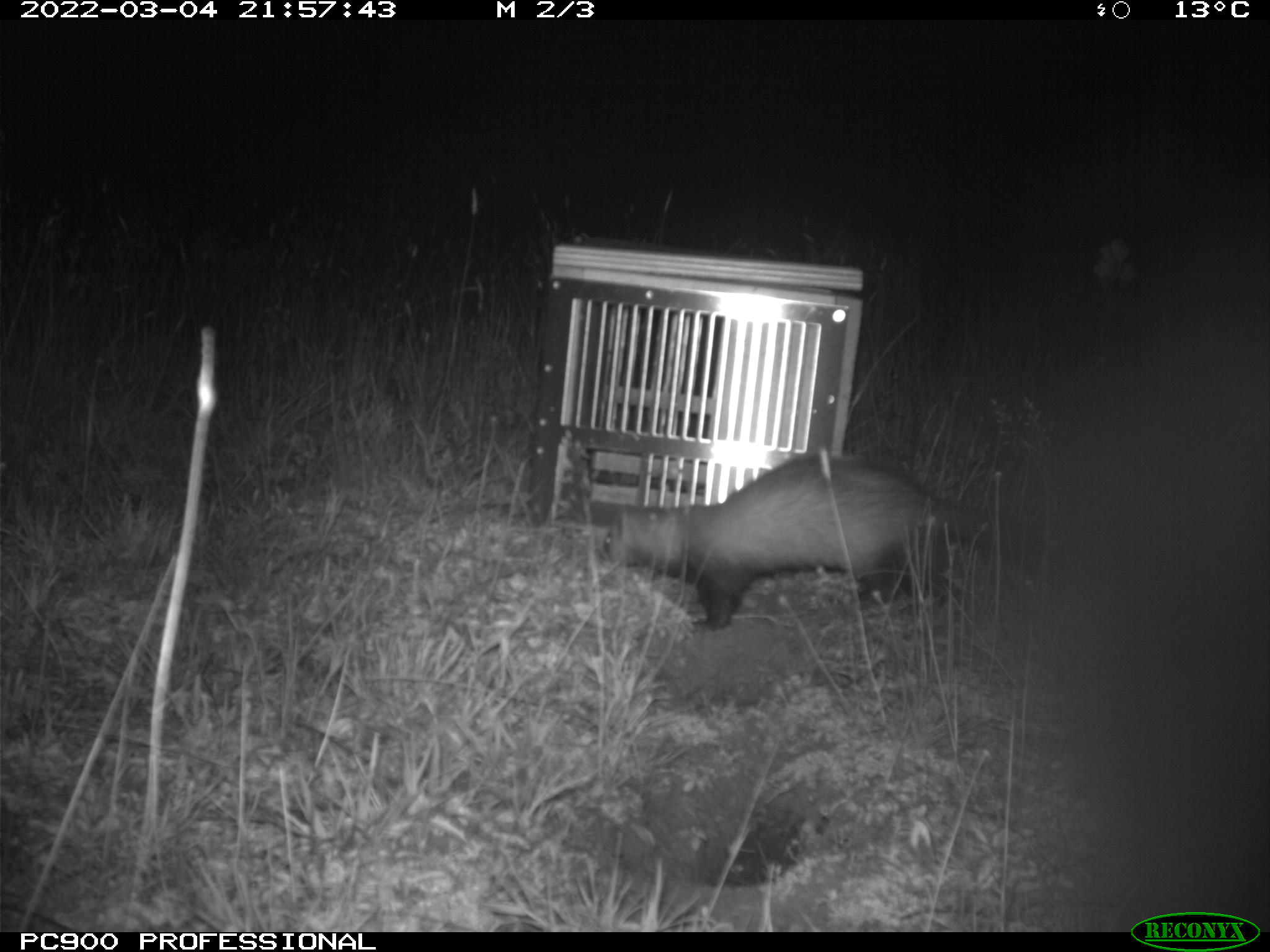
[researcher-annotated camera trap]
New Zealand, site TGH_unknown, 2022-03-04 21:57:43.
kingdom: Animalia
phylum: Chordata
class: Mammalia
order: Carnivora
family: Mustelidae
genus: Mustela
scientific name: Mustela furo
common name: ferret